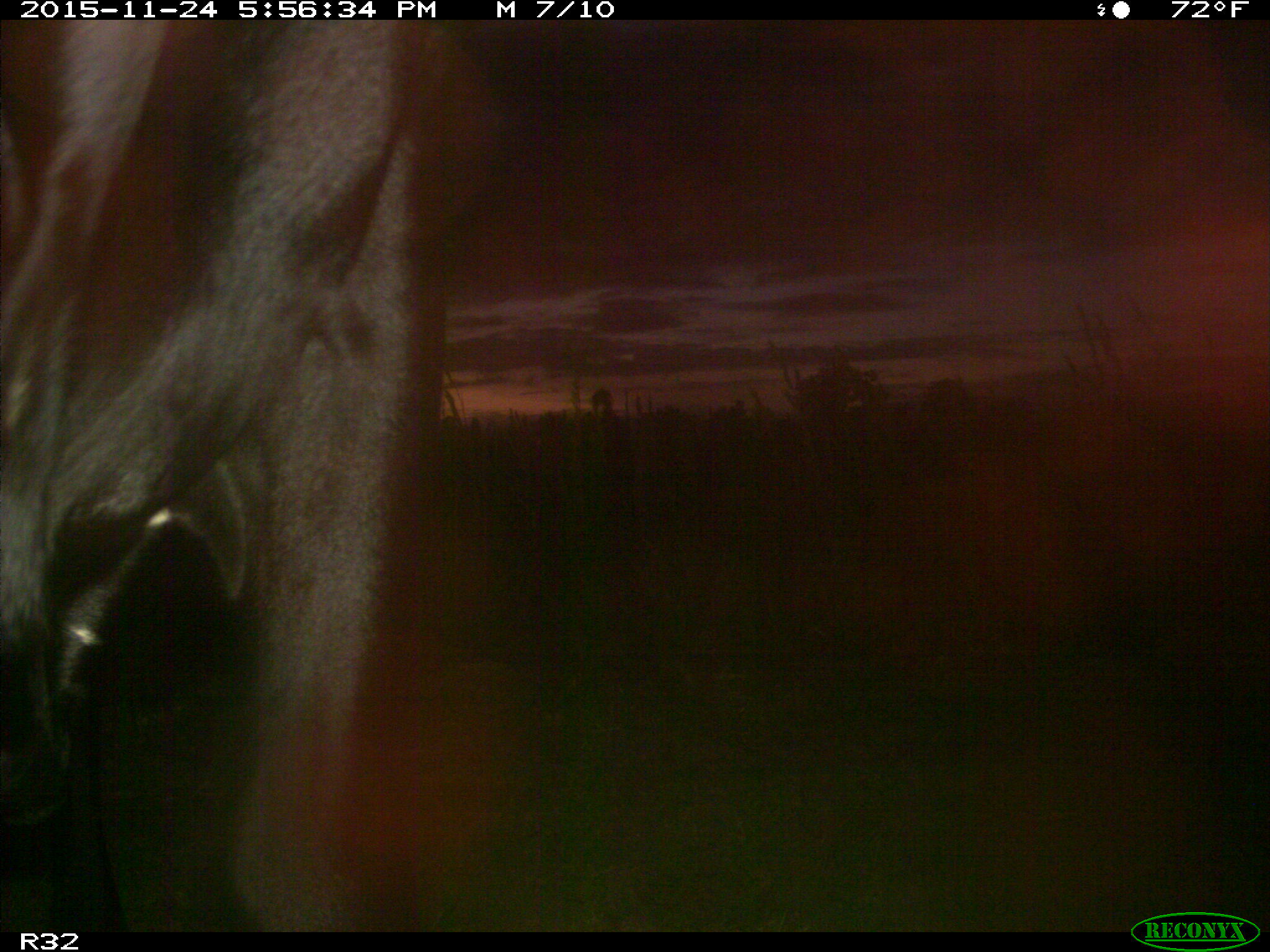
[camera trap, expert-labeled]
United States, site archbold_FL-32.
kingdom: Animalia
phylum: Chordata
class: Mammalia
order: Artiodactyla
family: Bovidae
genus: Bos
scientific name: Bos taurus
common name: domestic cow